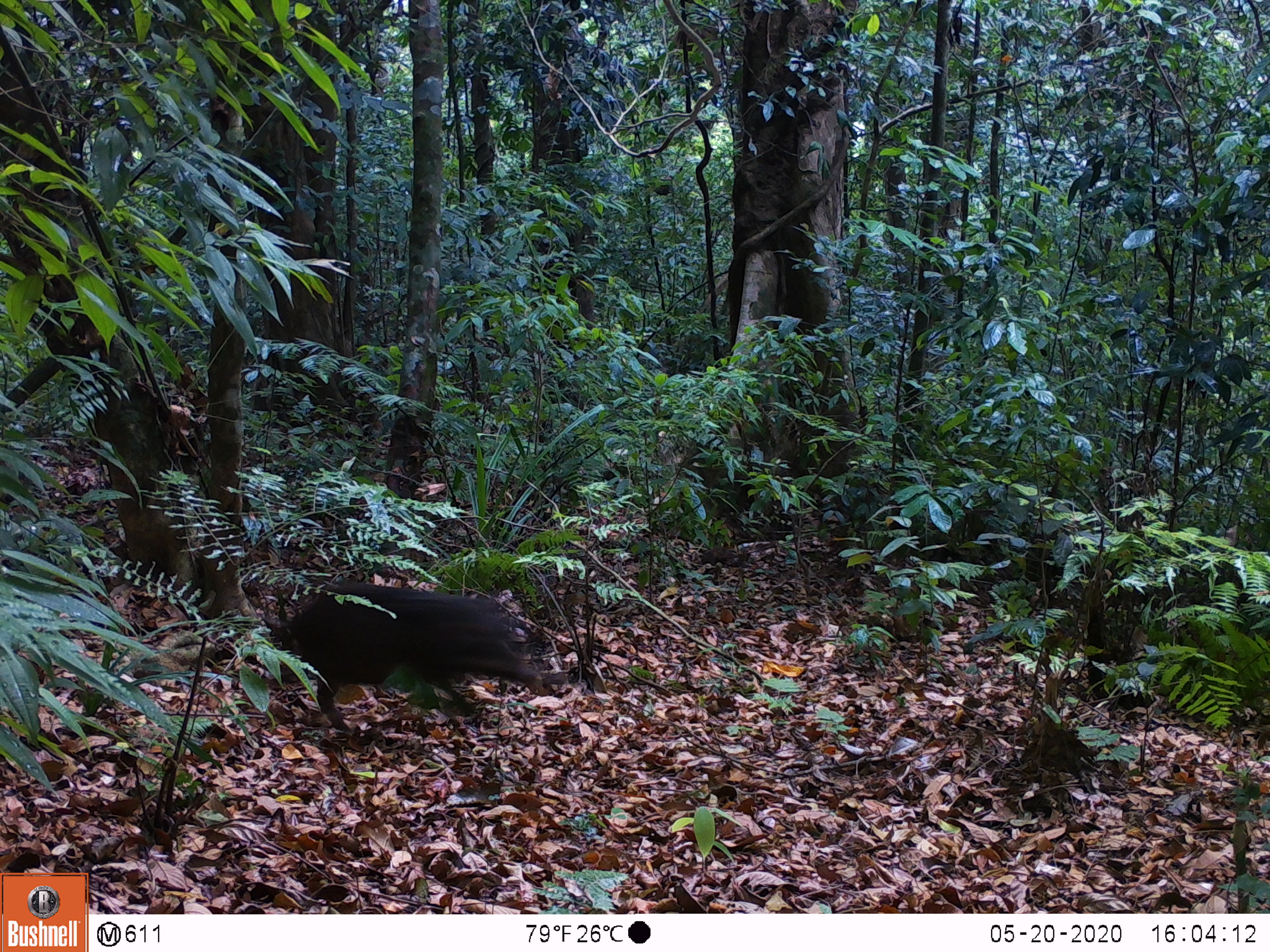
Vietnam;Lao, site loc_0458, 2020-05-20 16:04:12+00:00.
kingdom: Animalia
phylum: Chordata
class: Mammalia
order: Artiodactyla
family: Suidae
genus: Sus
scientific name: Sus scrofa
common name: eurasian wild pig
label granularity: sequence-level